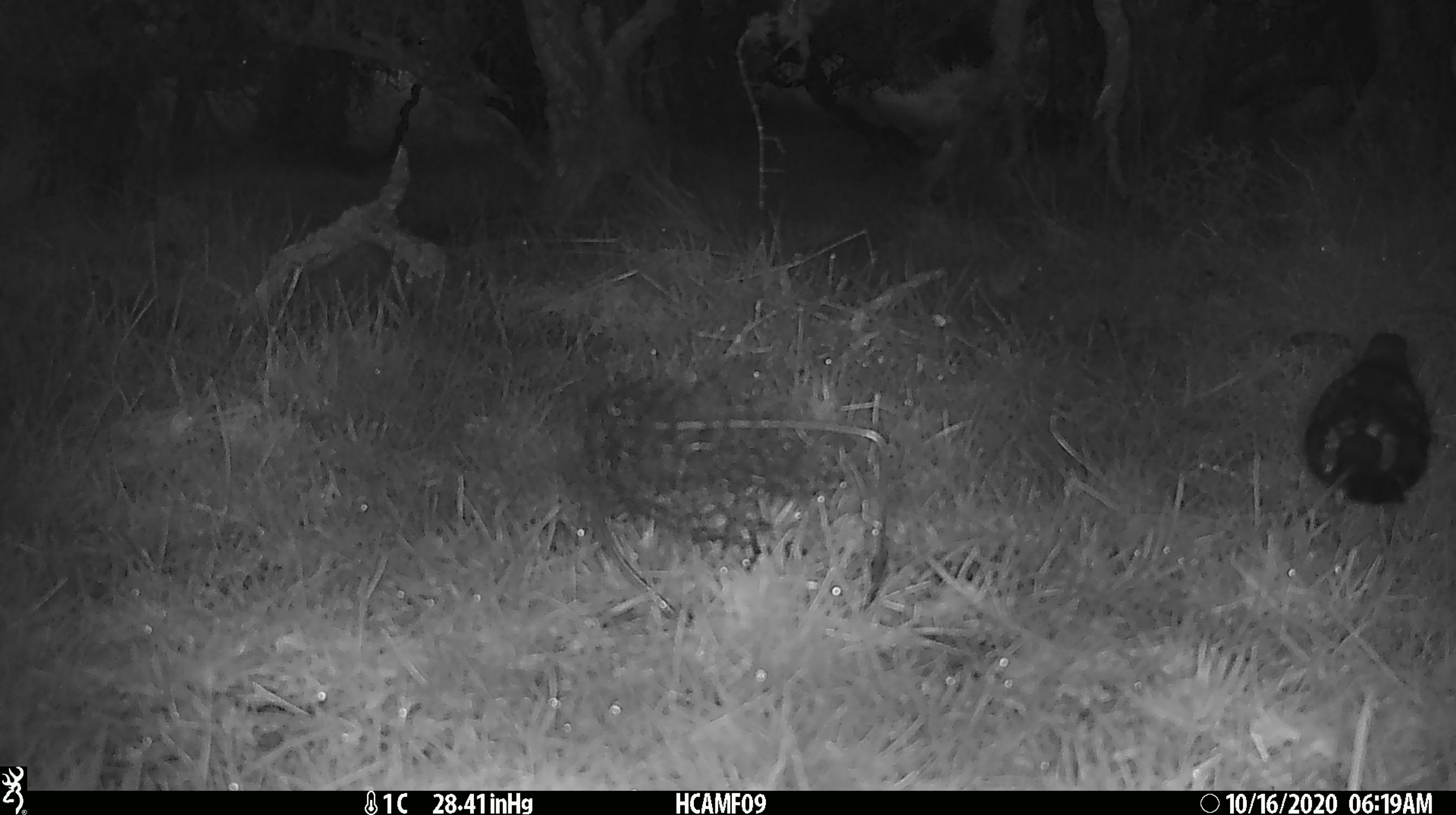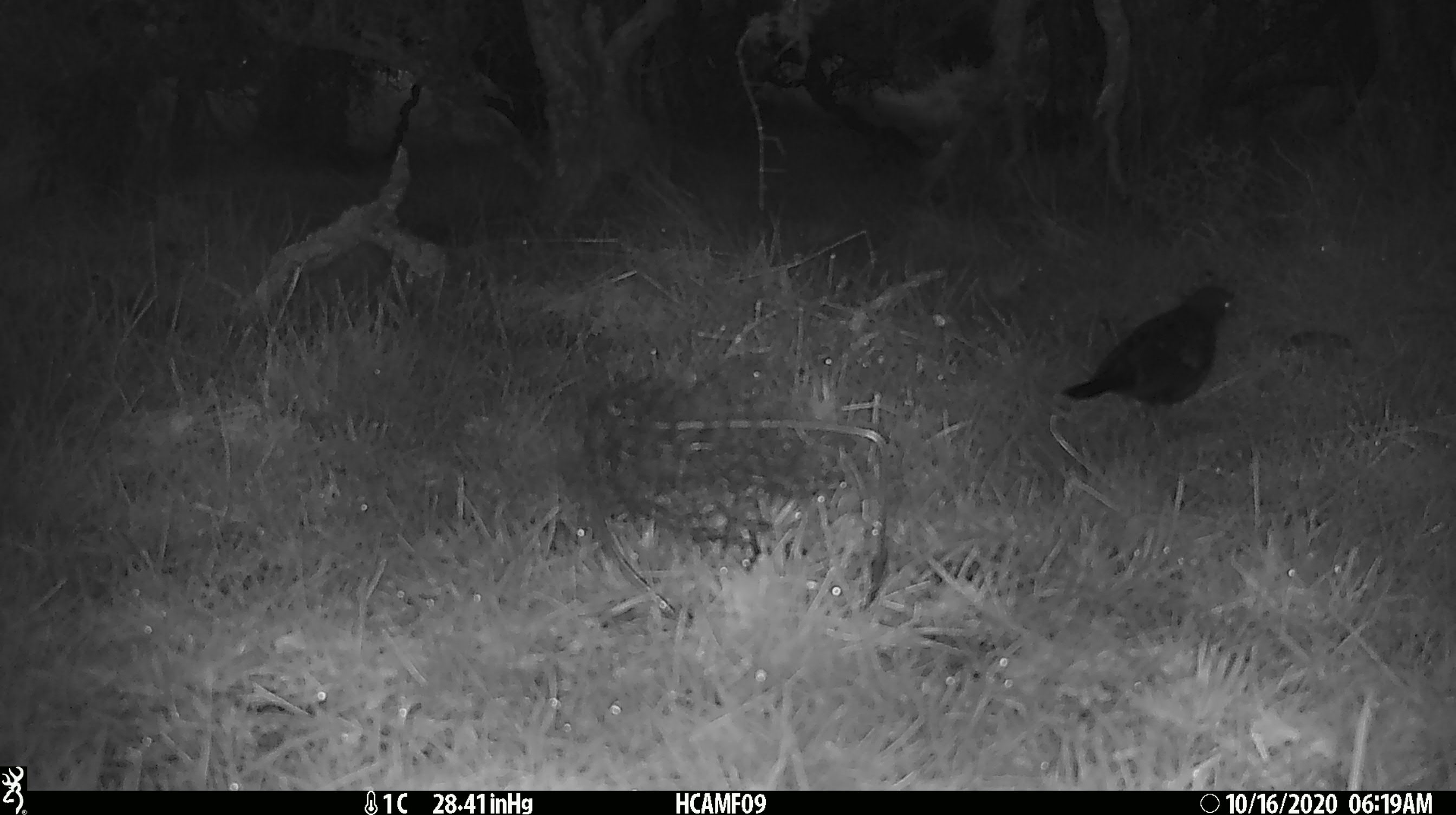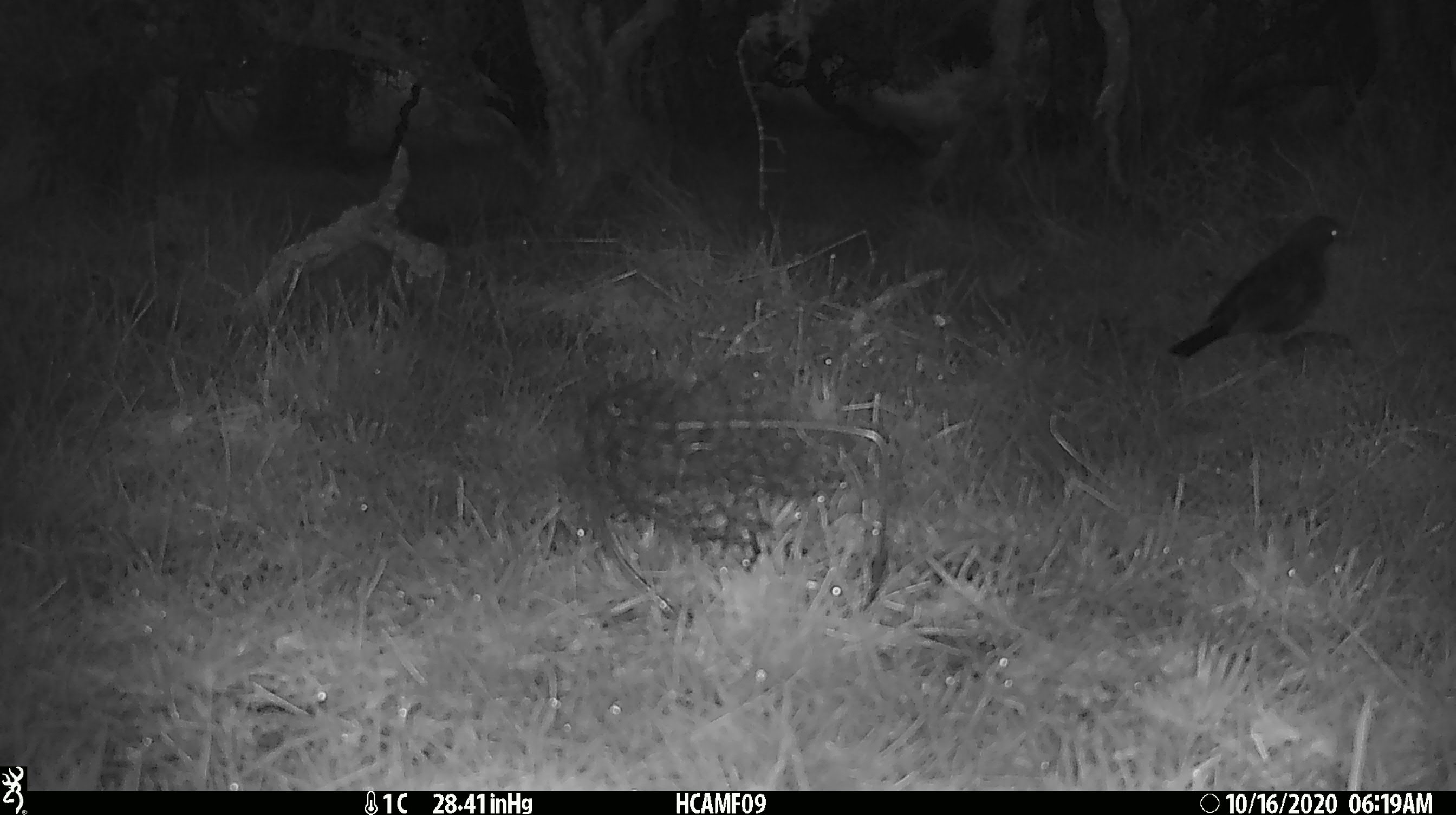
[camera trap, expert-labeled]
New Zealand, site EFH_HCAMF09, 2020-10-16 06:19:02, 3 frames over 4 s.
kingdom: Animalia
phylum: Chordata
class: Aves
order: Passeriformes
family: Turdidae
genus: Turdus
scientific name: Turdus merula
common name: eurasian blackbird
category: blackbird